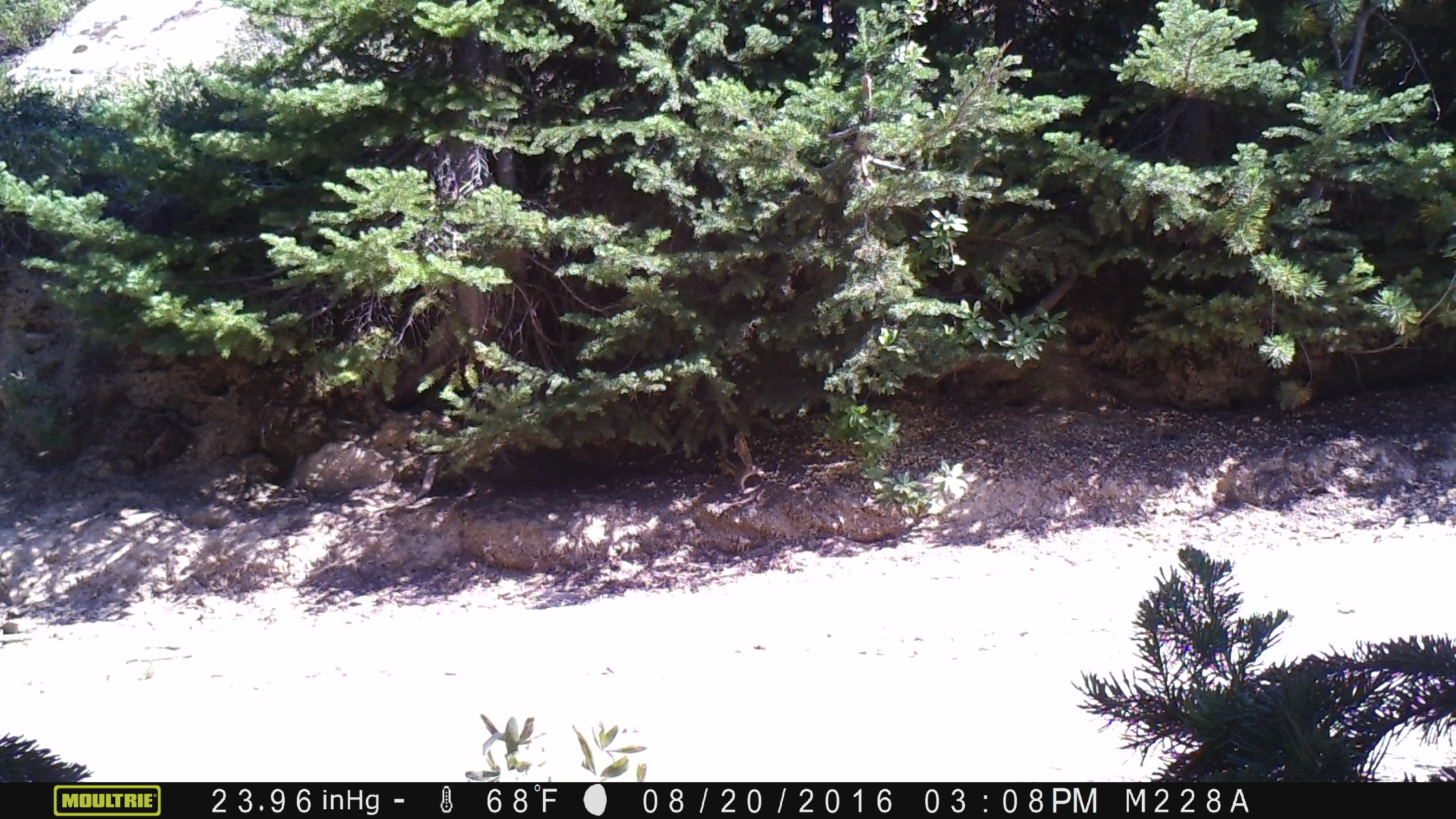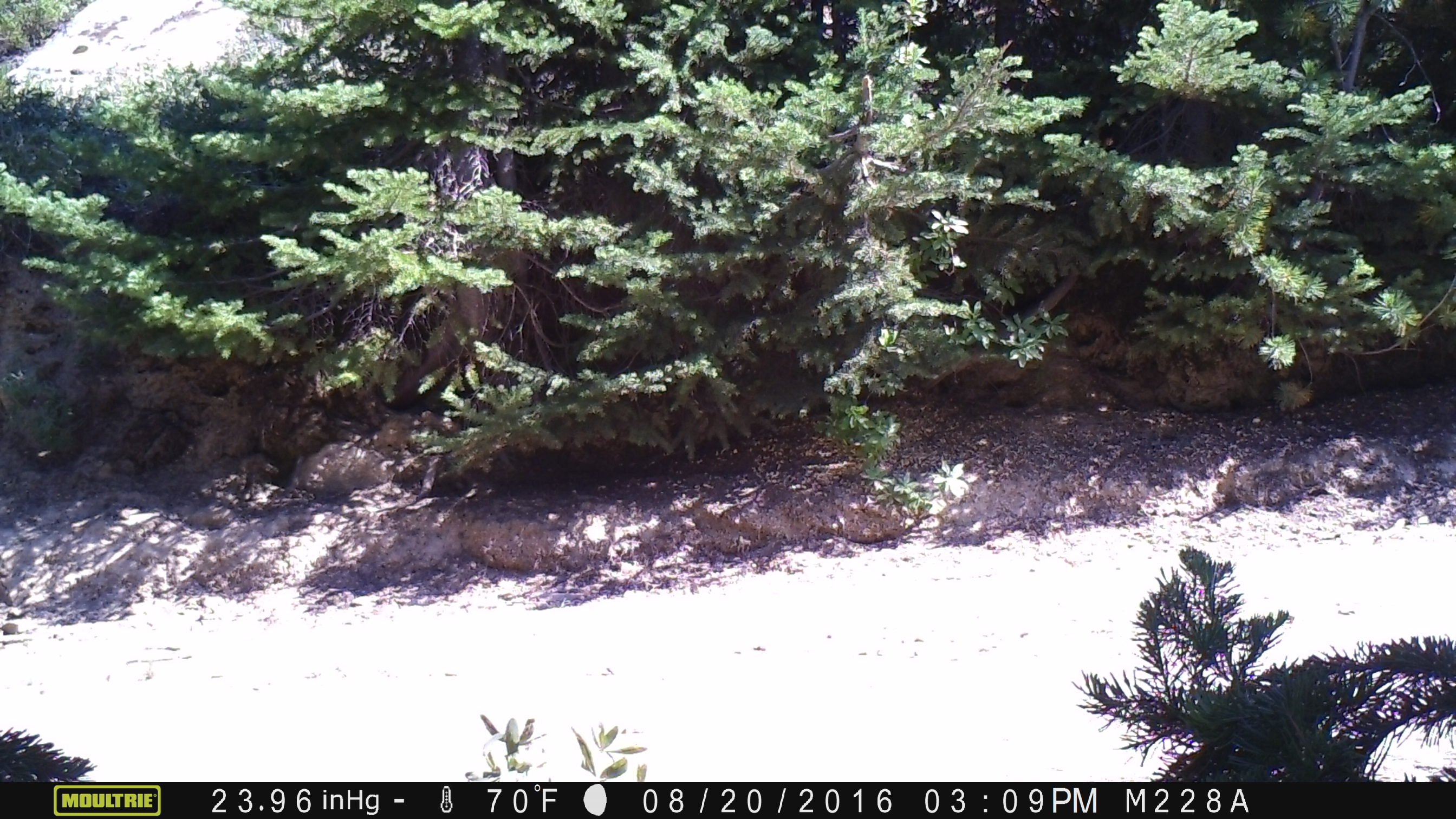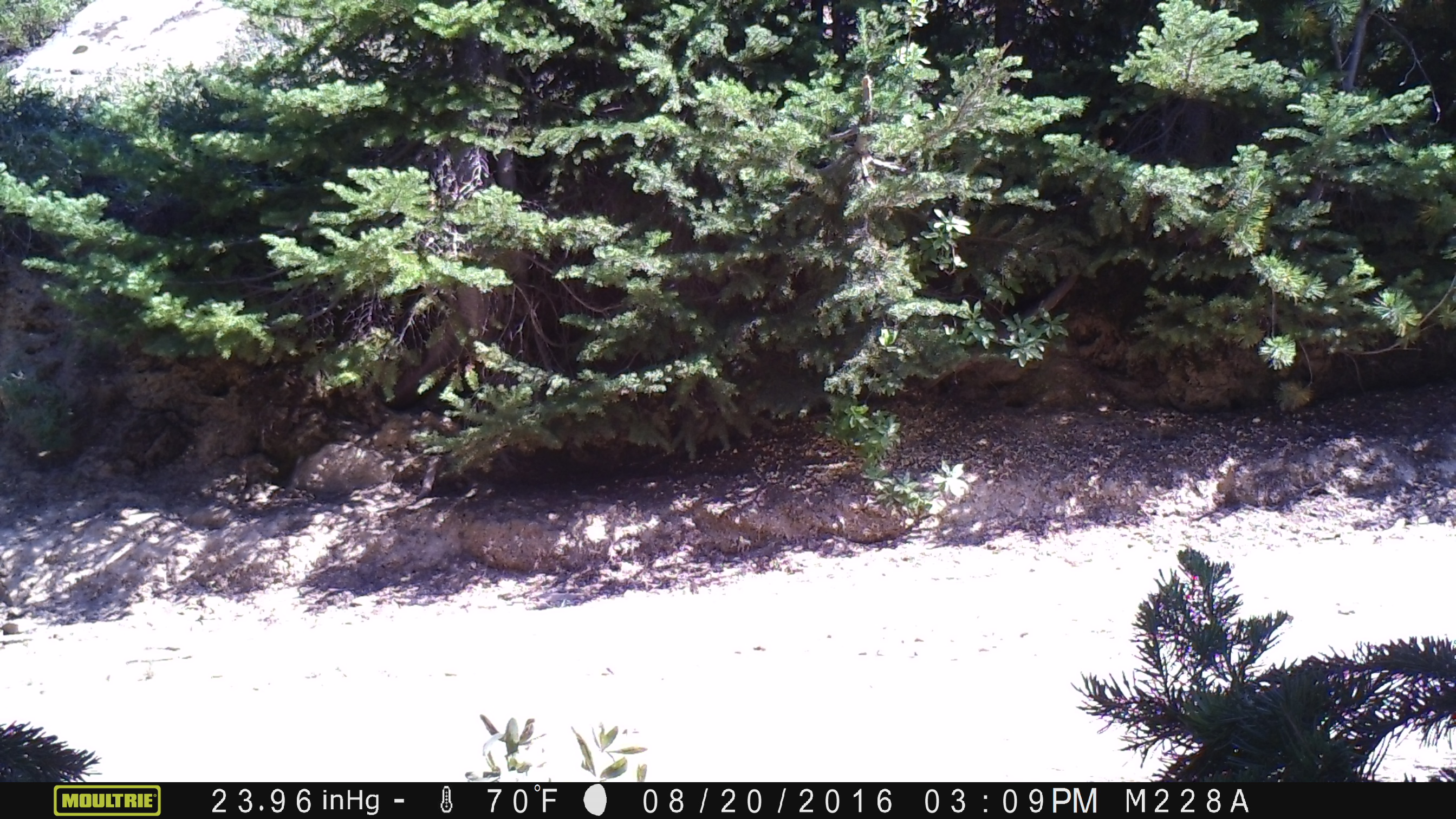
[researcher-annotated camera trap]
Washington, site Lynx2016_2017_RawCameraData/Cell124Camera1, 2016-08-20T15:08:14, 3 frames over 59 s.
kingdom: Animalia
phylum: Chordata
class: Mammalia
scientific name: Mammalia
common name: small mammal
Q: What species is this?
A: Small mammal (Mammalia).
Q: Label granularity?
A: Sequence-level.